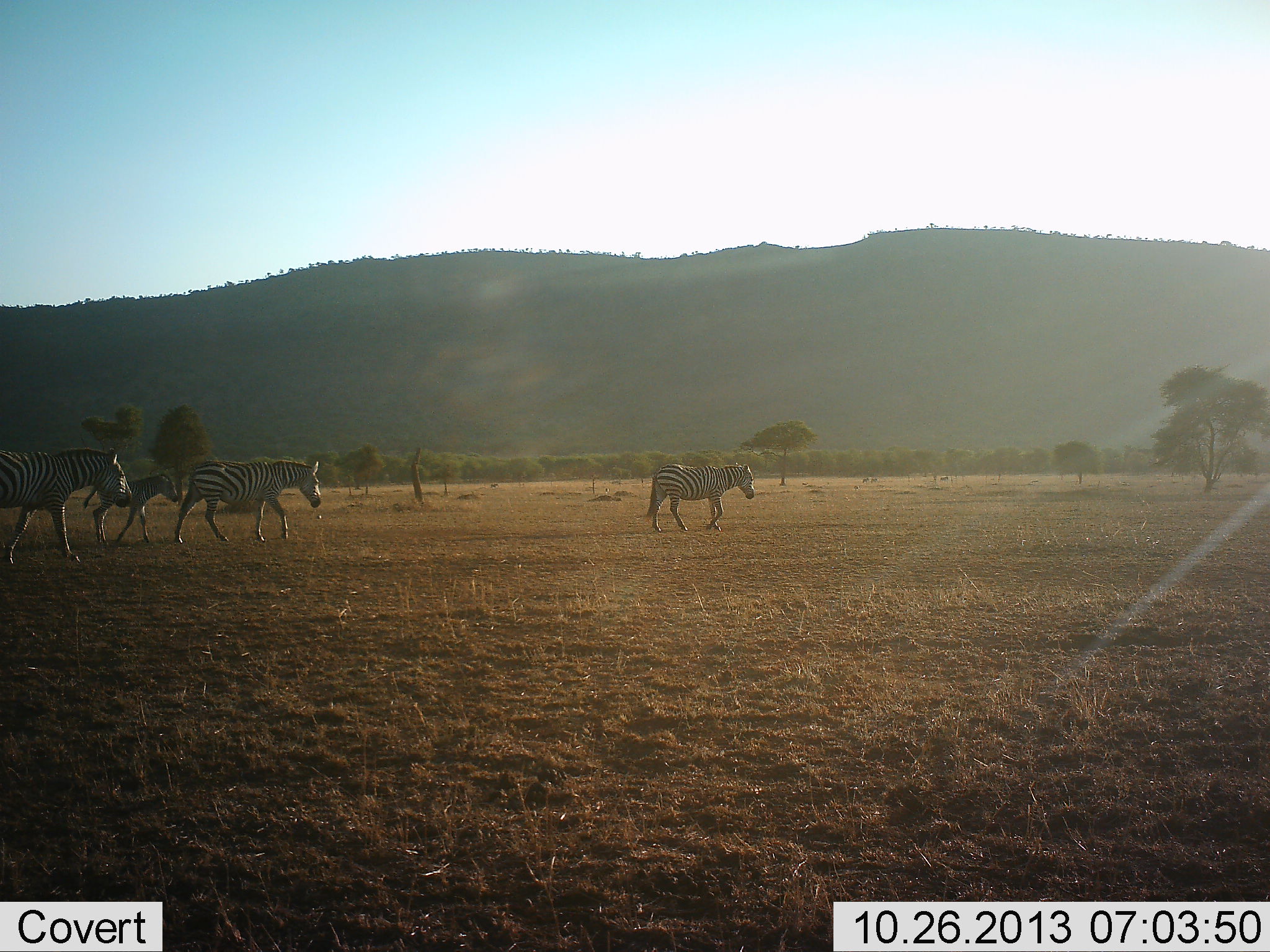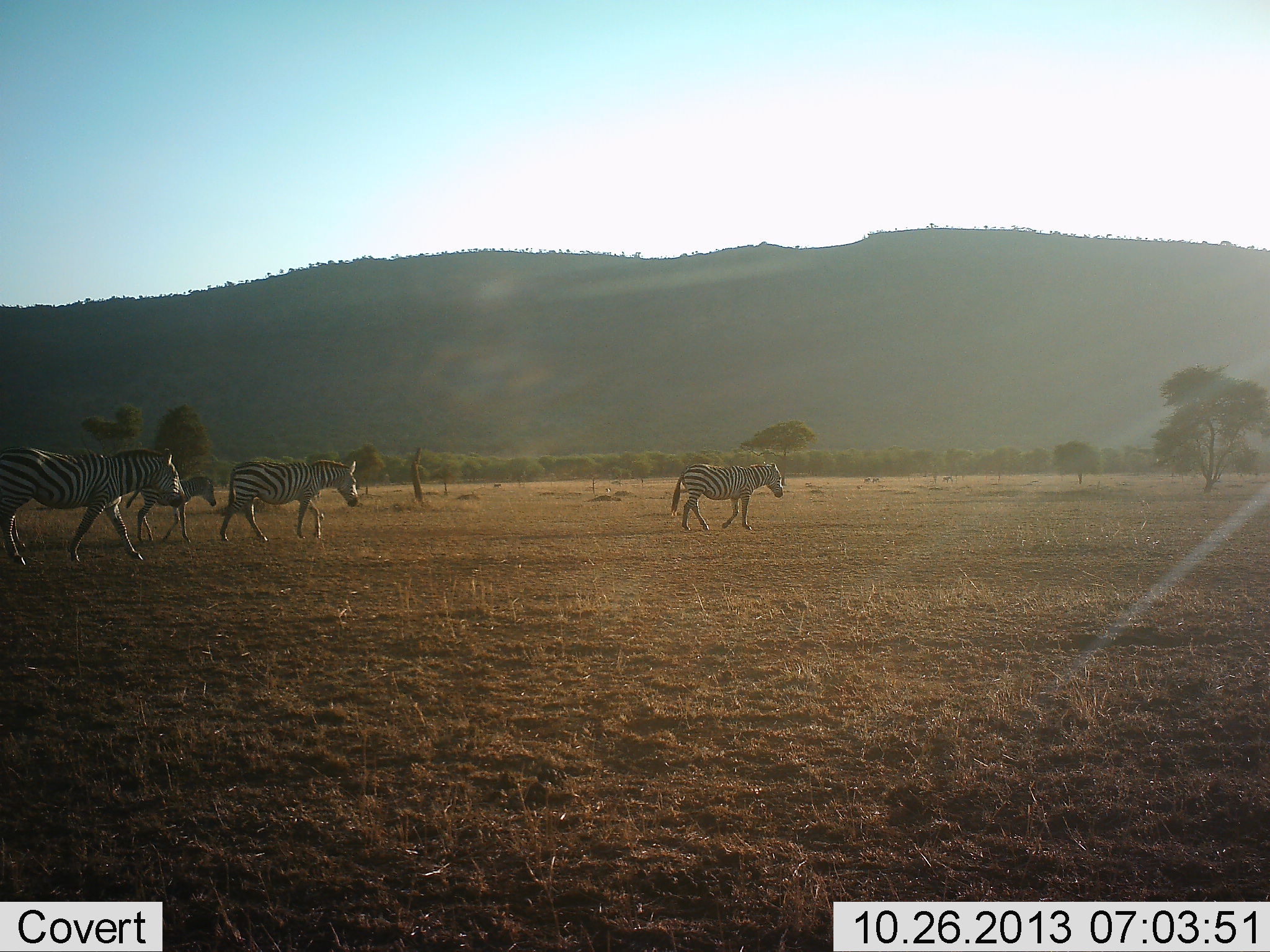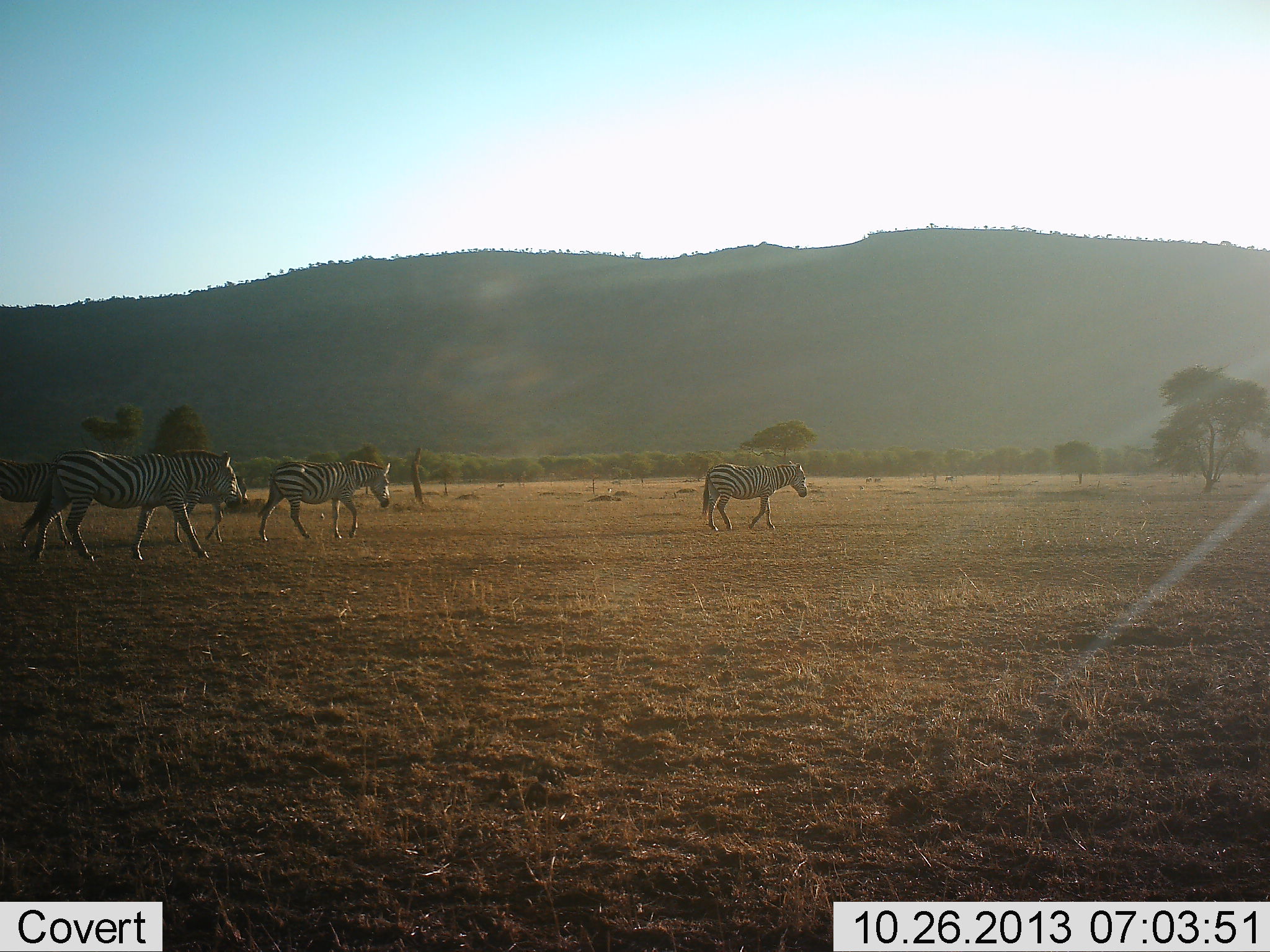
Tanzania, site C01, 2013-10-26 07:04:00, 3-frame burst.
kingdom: Animalia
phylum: Chordata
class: Mammalia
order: Perissodactyla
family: Equidae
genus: Equus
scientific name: Equus quagga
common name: plains zebra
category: zebra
Zebra (plains zebra) (Equus quagga), count 4. Behavior (volunteer vote fractions): standing 0%, resting 0%, moving 100%, interacting 0%. Young present (vote fraction): 70%. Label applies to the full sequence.